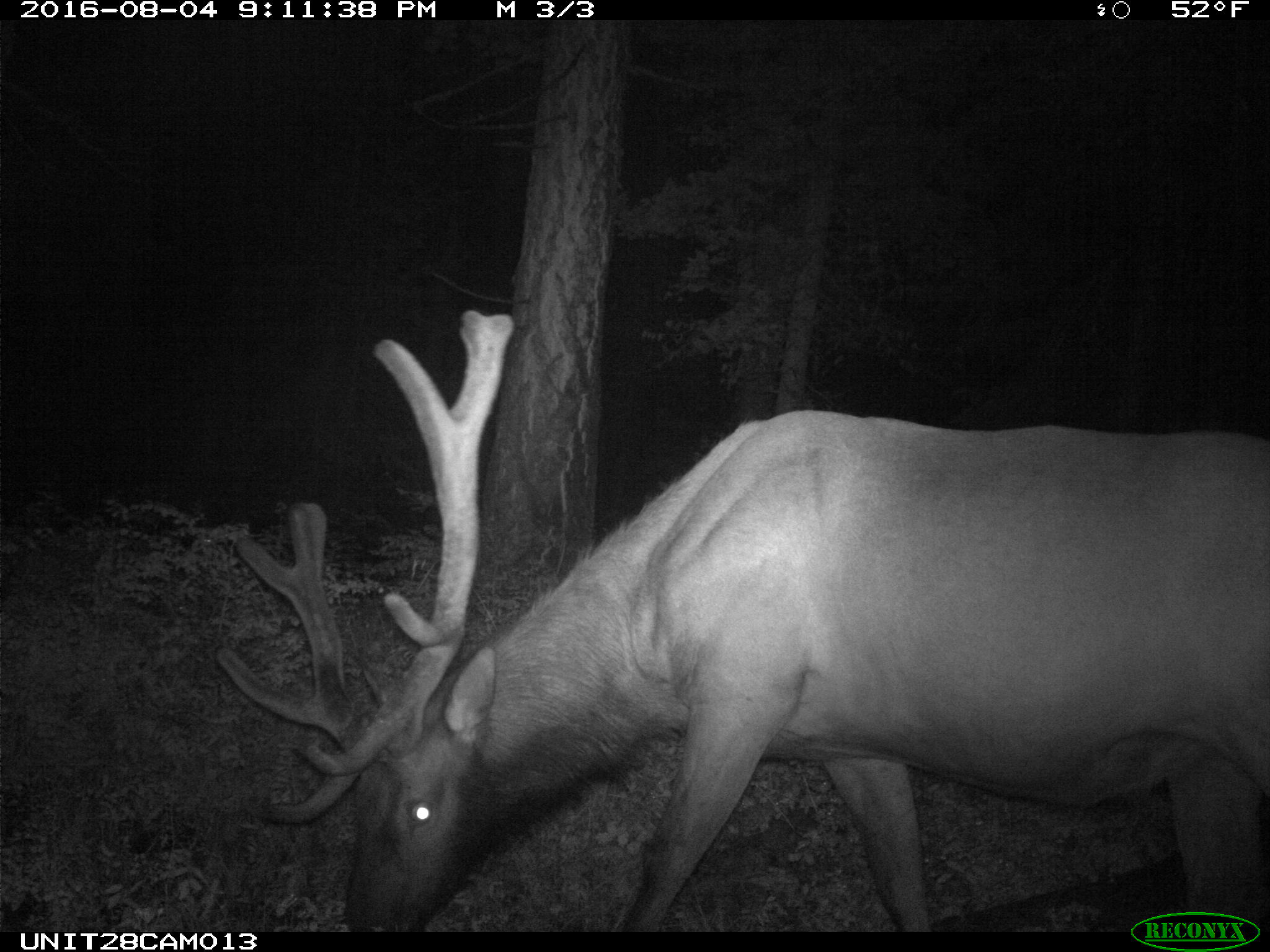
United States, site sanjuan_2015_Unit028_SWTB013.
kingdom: Animalia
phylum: Chordata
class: Mammalia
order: Artiodactyla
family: Cervidae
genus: Cervus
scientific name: Cervus elaphus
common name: red deer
Cervus elaphus (red deer).